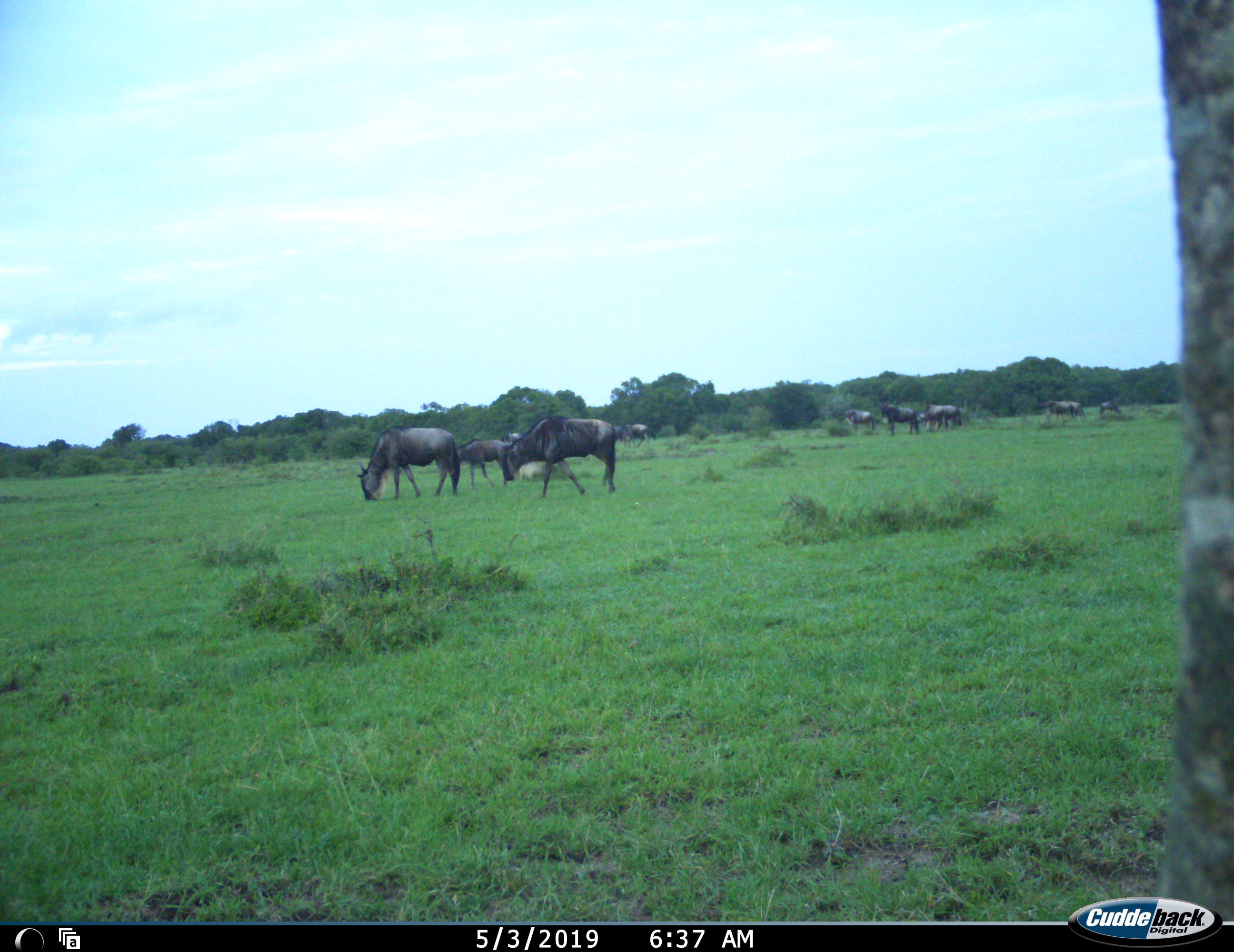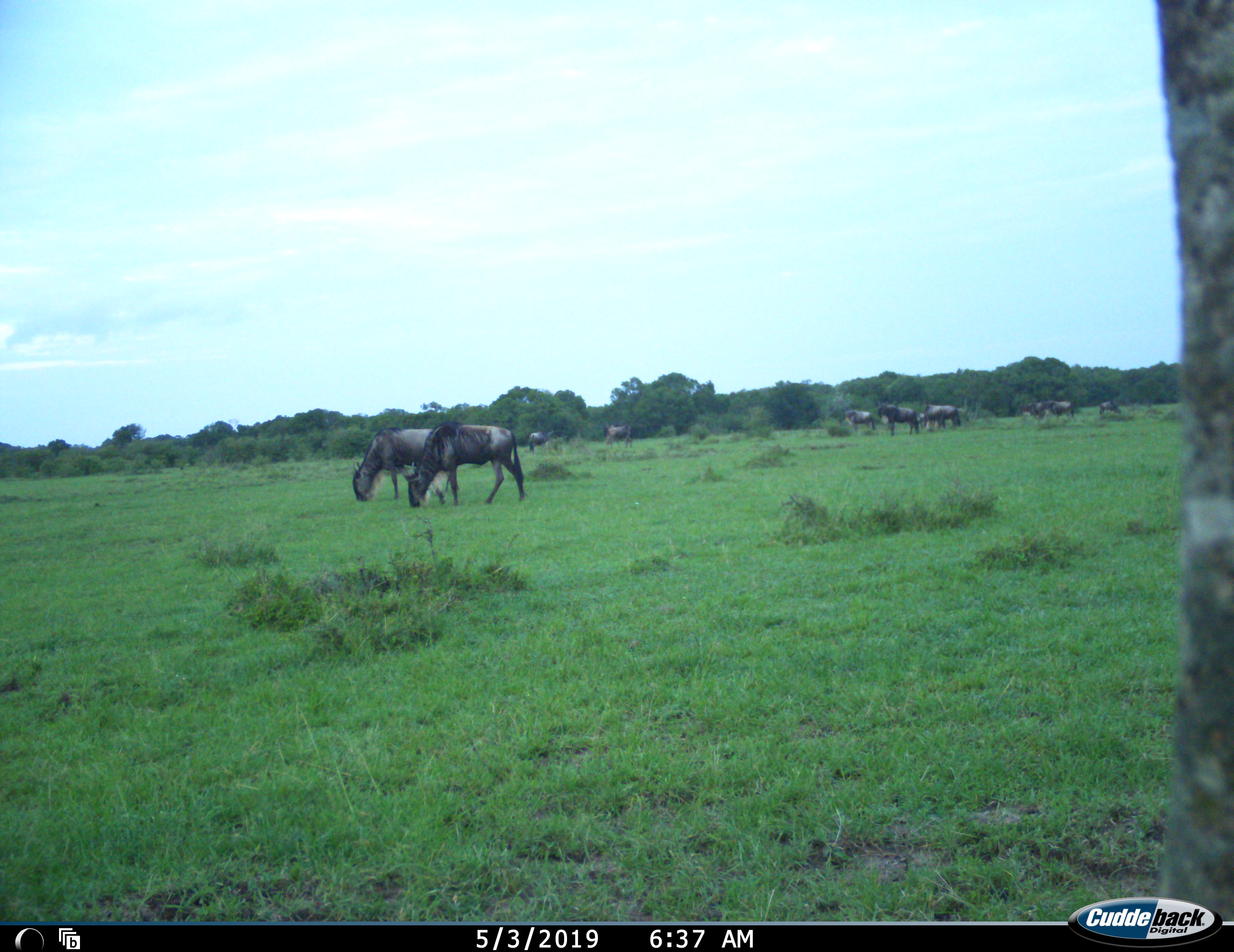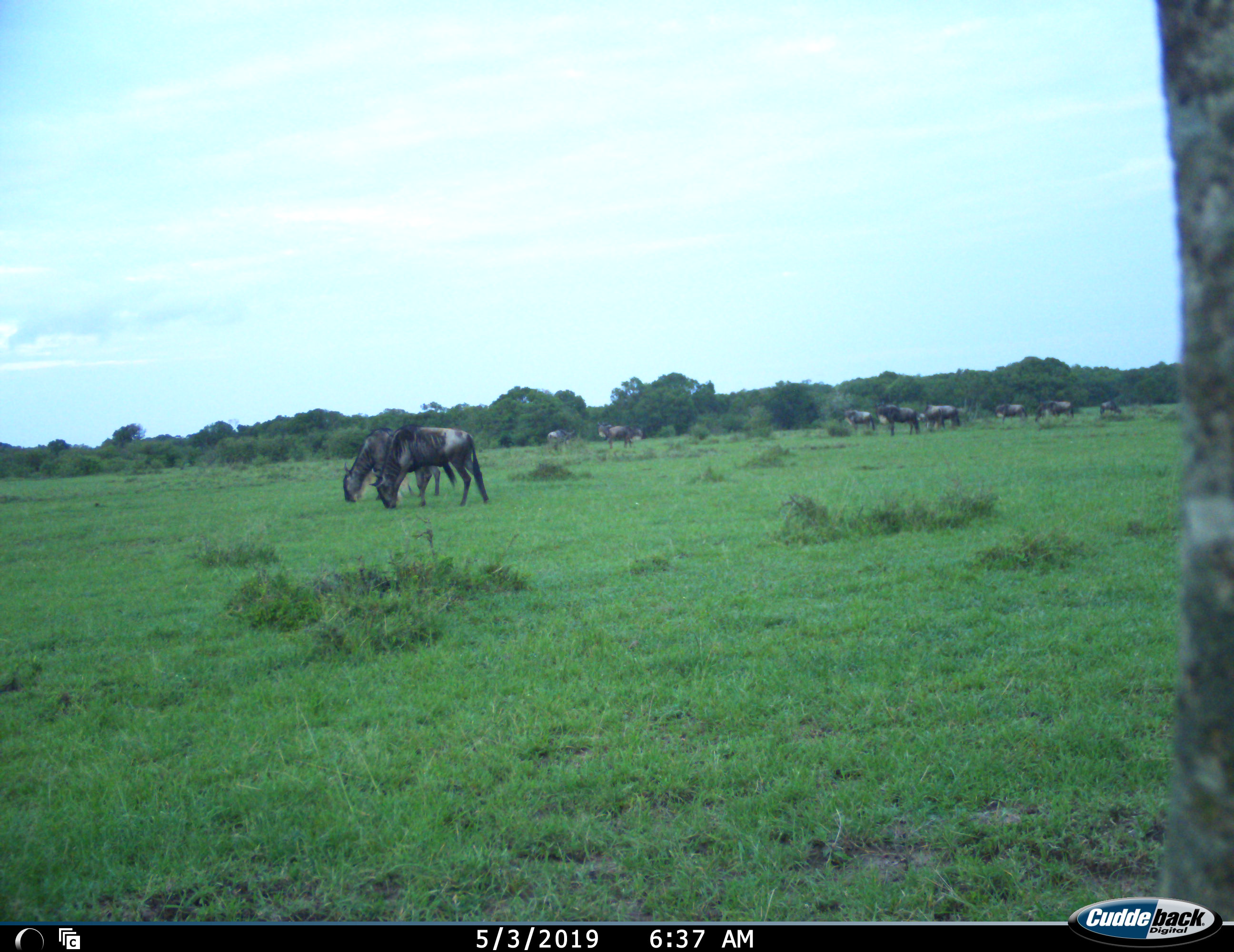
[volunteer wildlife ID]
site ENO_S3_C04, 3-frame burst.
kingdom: Animalia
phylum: Chordata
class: Mammalia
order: Artiodactyla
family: Bovidae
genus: Connochaetes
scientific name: Connochaetes taurinus taurinus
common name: blue wildebeest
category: wildebeestblue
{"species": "wildebeestblue (blue wildebeest) (Connochaetes taurinus taurinus)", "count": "11-50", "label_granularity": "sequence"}